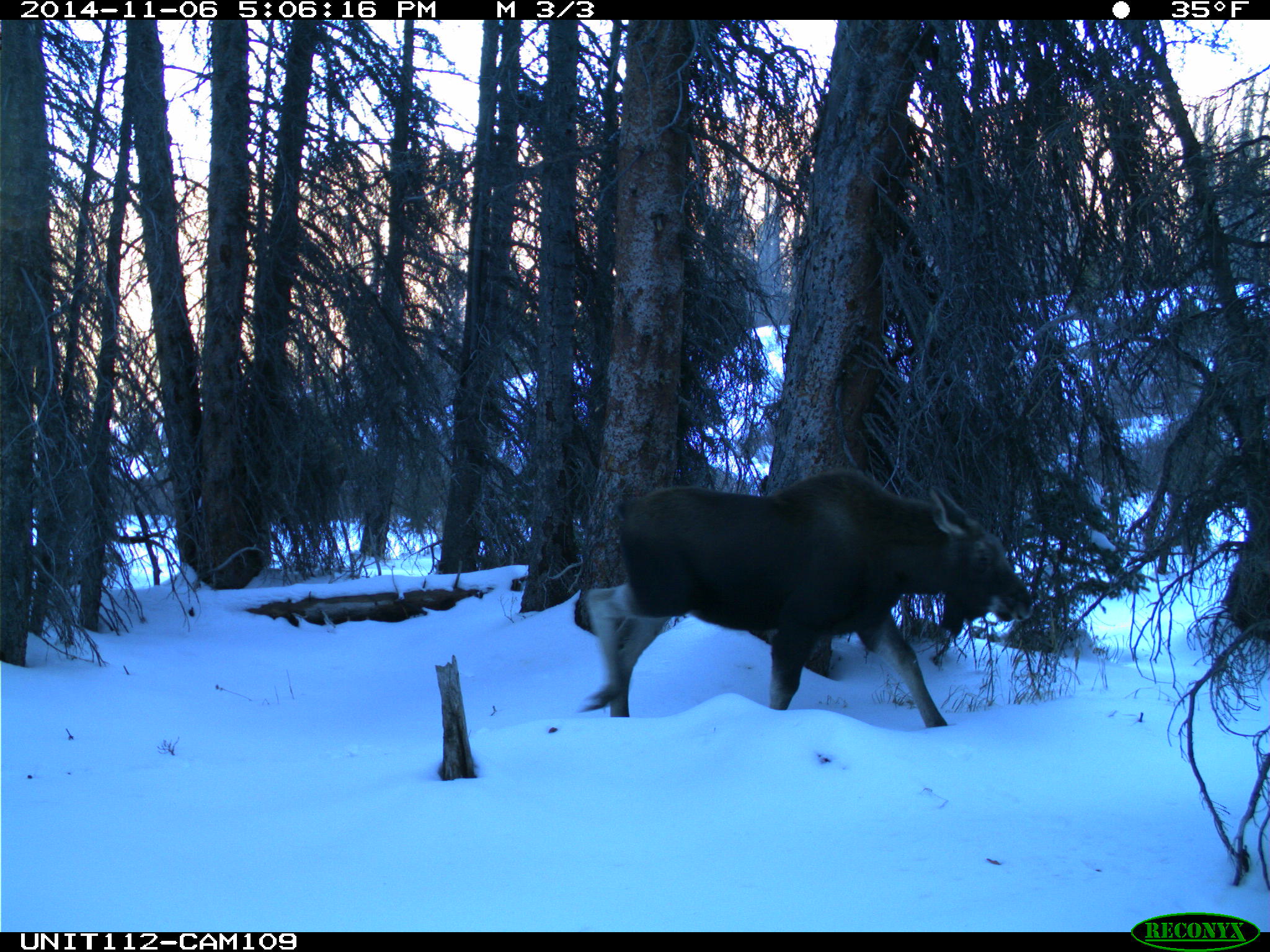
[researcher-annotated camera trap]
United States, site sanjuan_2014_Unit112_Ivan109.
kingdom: Animalia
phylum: Chordata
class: Mammalia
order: Artiodactyla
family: Cervidae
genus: Alces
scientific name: Alces alces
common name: moose